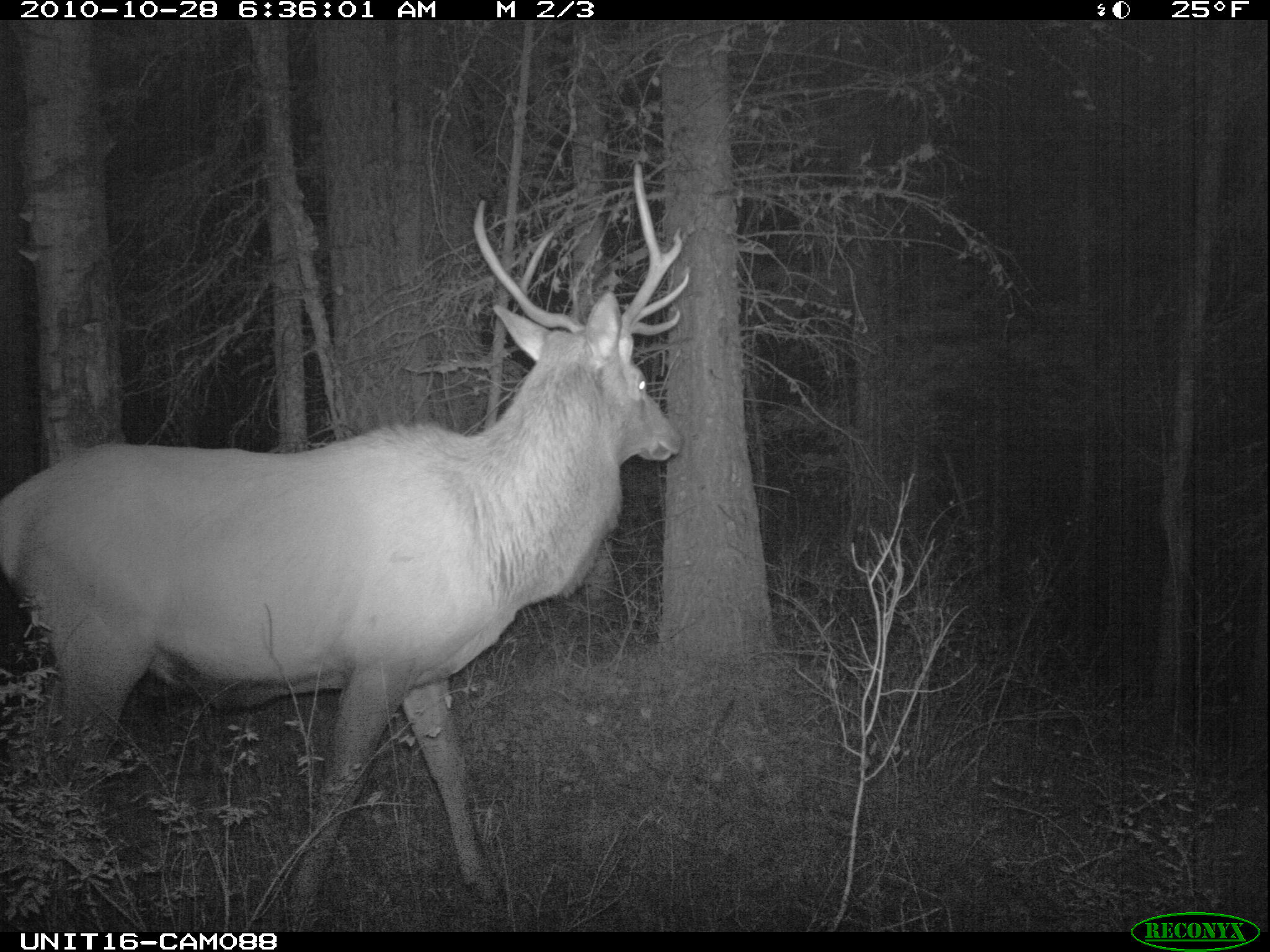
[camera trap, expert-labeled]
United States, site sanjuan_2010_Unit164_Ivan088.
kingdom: Animalia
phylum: Chordata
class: Mammalia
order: Artiodactyla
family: Cervidae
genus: Cervus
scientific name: Cervus elaphus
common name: red deer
Cervus elaphus (red deer).